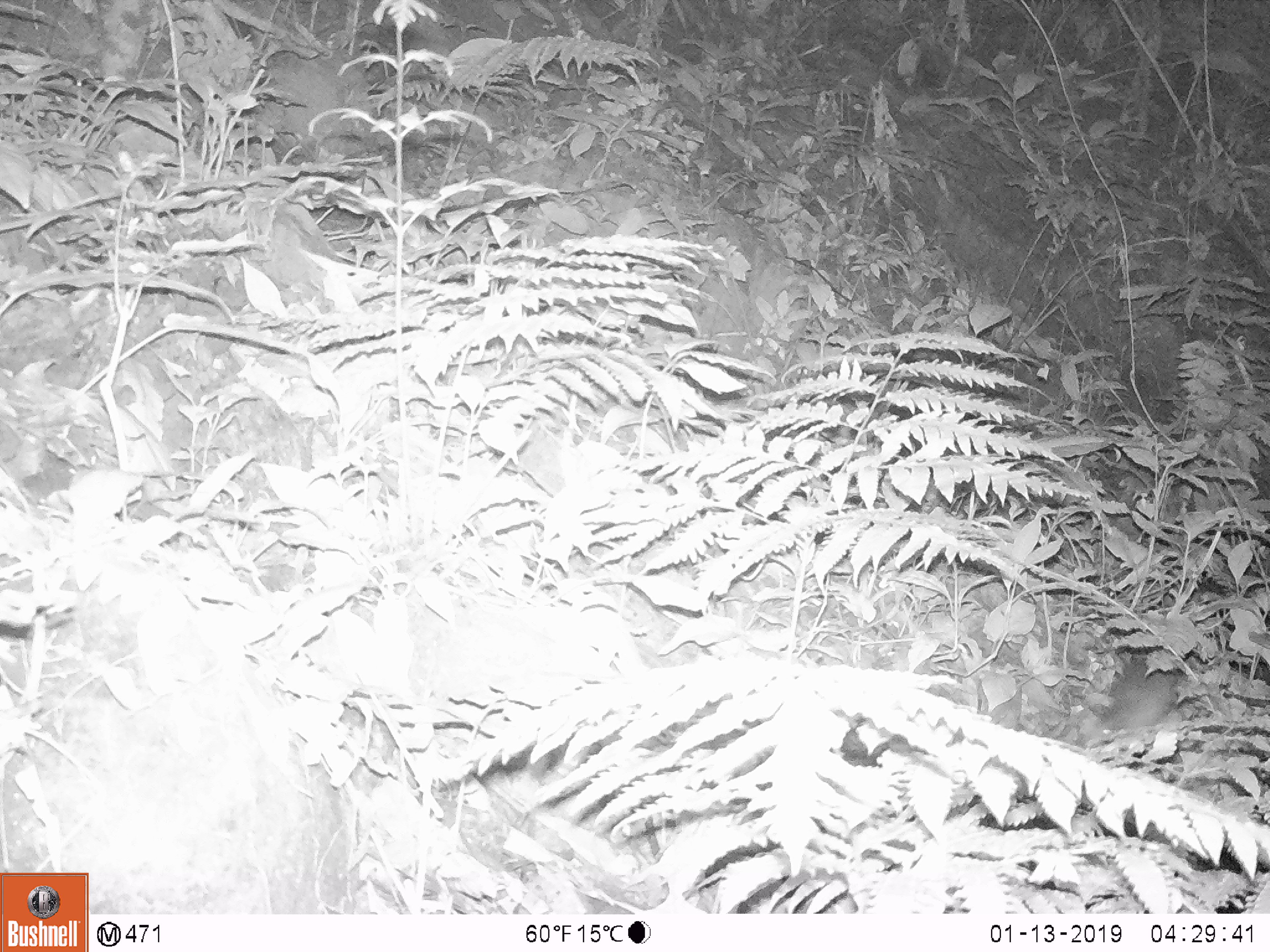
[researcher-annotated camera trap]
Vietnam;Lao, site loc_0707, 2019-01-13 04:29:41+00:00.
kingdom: Animalia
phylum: Chordata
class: Mammalia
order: Rodentia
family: Muridae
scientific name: Muridae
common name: old-world mice and rats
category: unidentified murid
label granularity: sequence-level